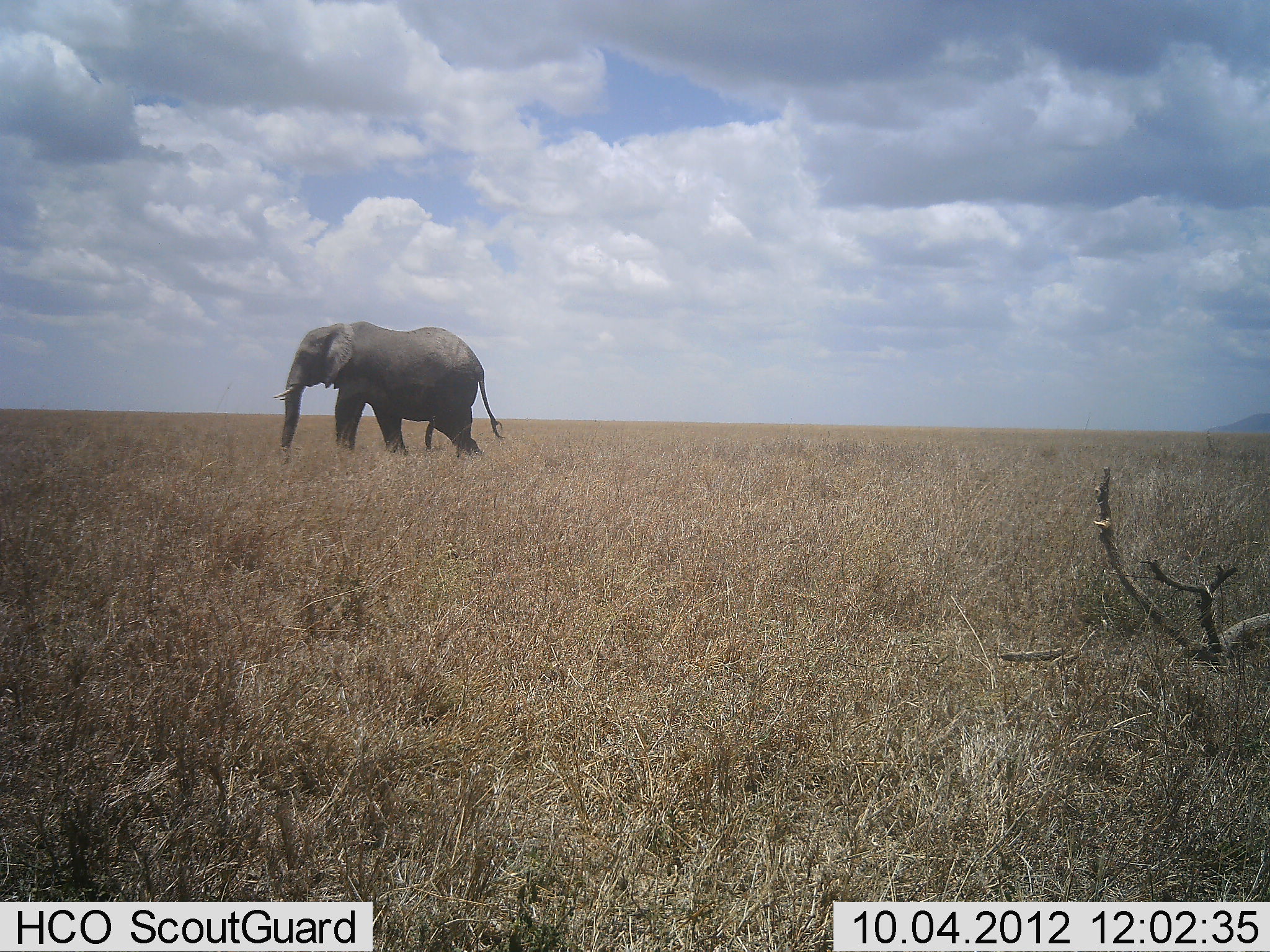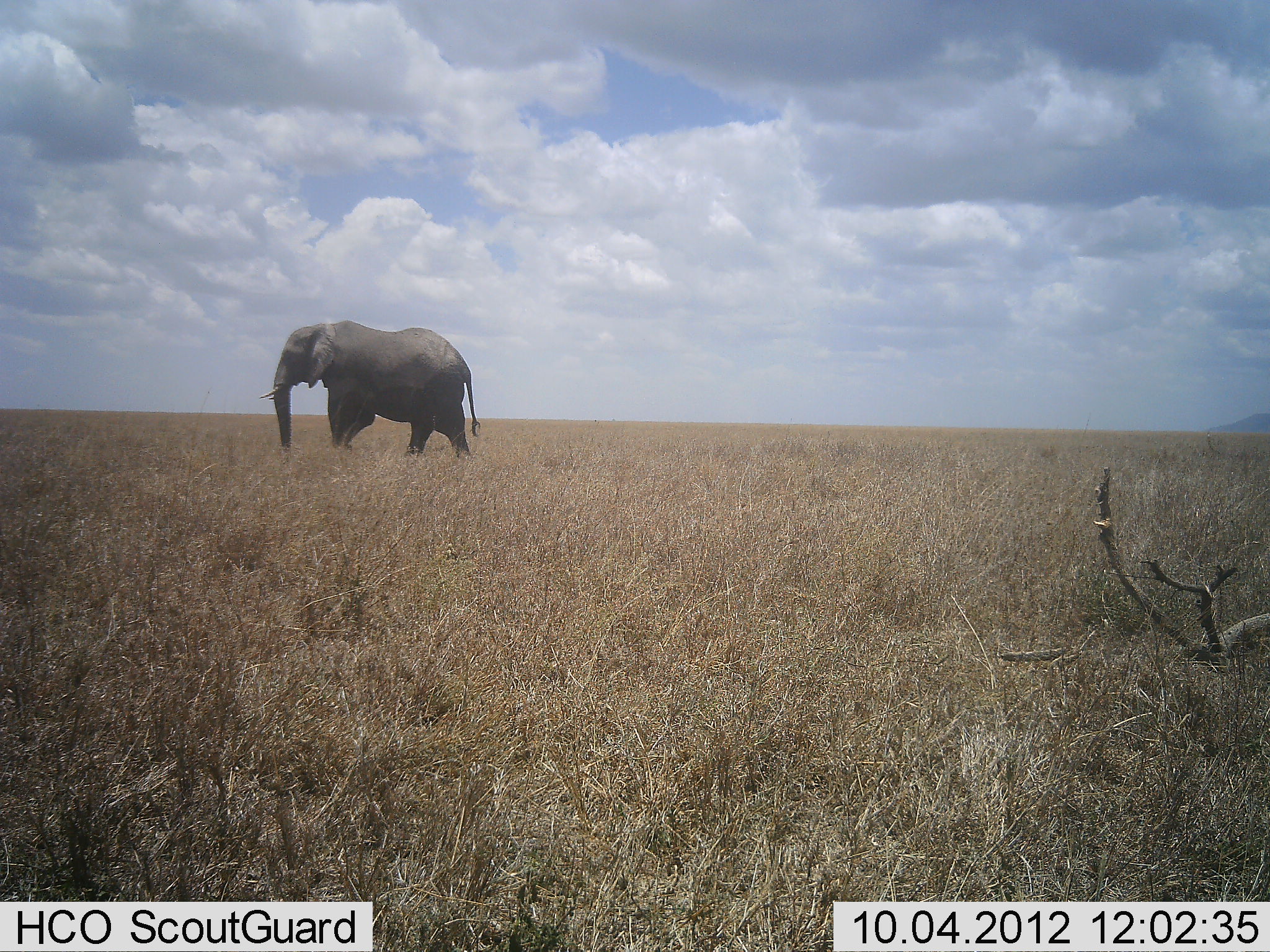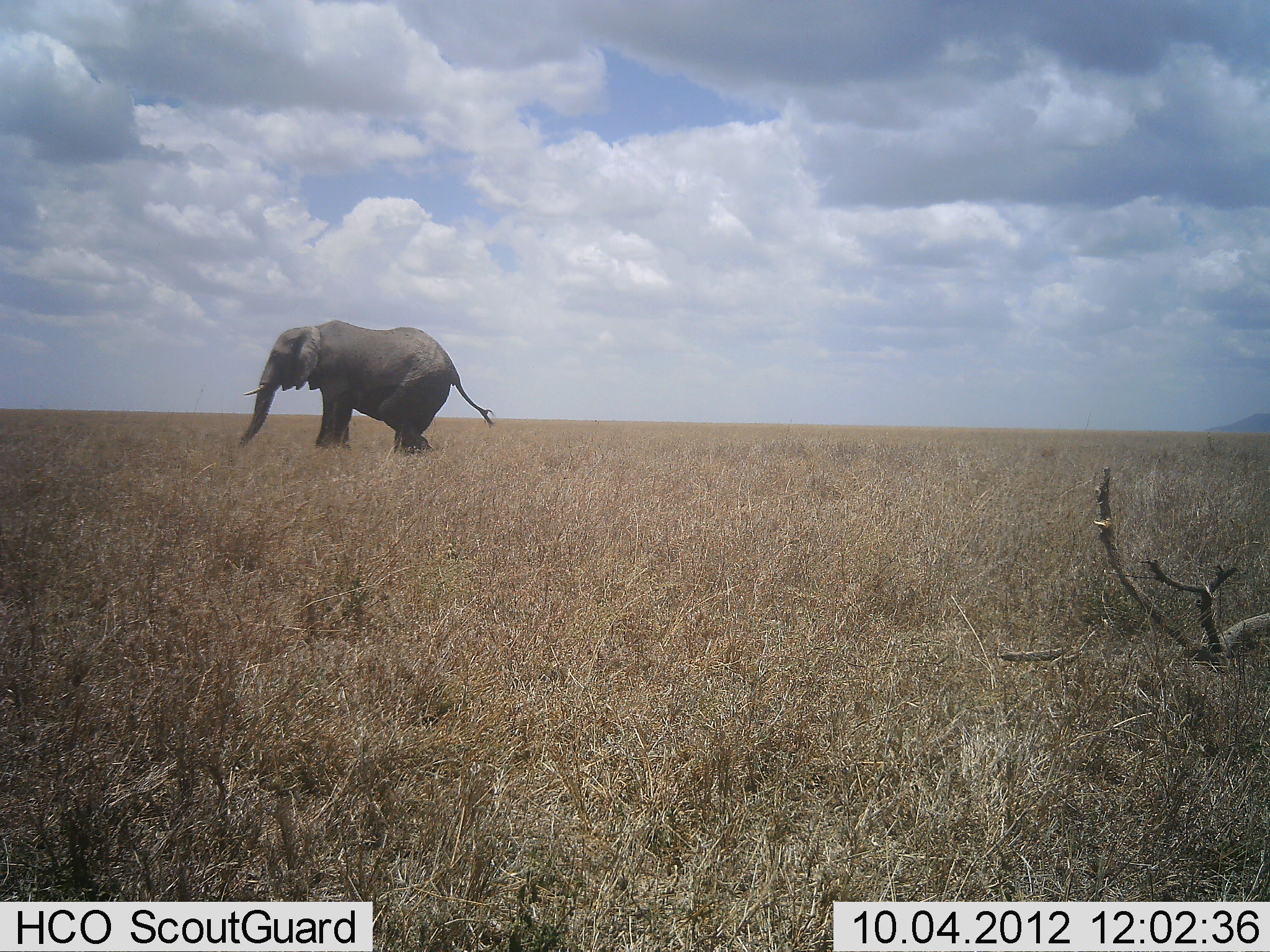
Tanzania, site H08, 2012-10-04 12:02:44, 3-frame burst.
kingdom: Animalia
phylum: Chordata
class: Mammalia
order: Proboscidea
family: Elephantidae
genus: Loxodonta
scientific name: Loxodonta africana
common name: african bush elephant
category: elephant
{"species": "elephant (african bush elephant) (Loxodonta africana)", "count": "1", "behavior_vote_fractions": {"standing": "20%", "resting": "0%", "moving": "80%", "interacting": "0%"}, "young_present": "0%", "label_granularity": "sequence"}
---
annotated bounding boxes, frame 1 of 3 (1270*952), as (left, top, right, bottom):
animal: (272, 319, 508, 469)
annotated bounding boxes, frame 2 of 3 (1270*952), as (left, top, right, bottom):
animal: (258, 319, 485, 464)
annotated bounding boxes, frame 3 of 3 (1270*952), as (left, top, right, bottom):
animal: (236, 318, 497, 463)